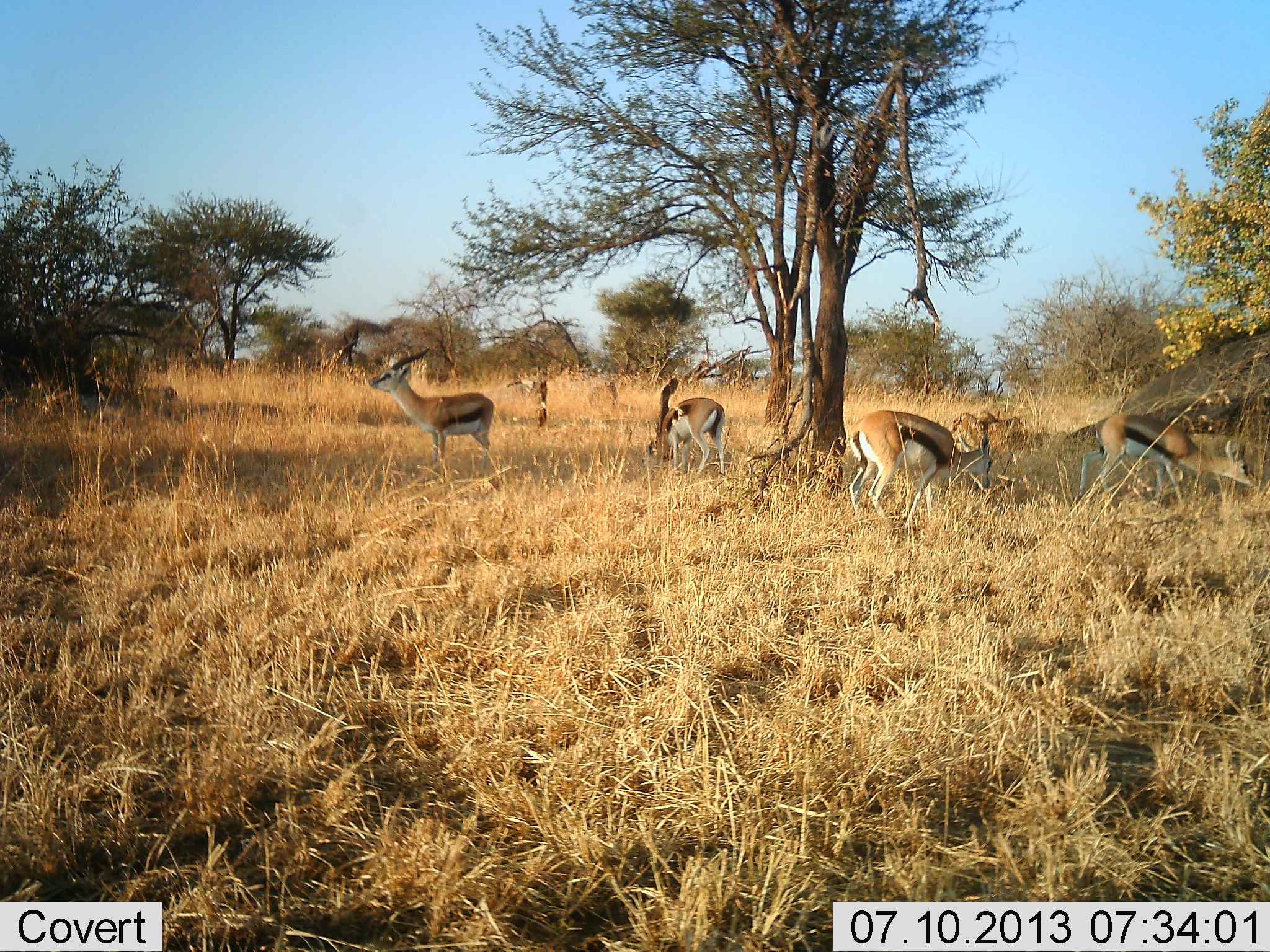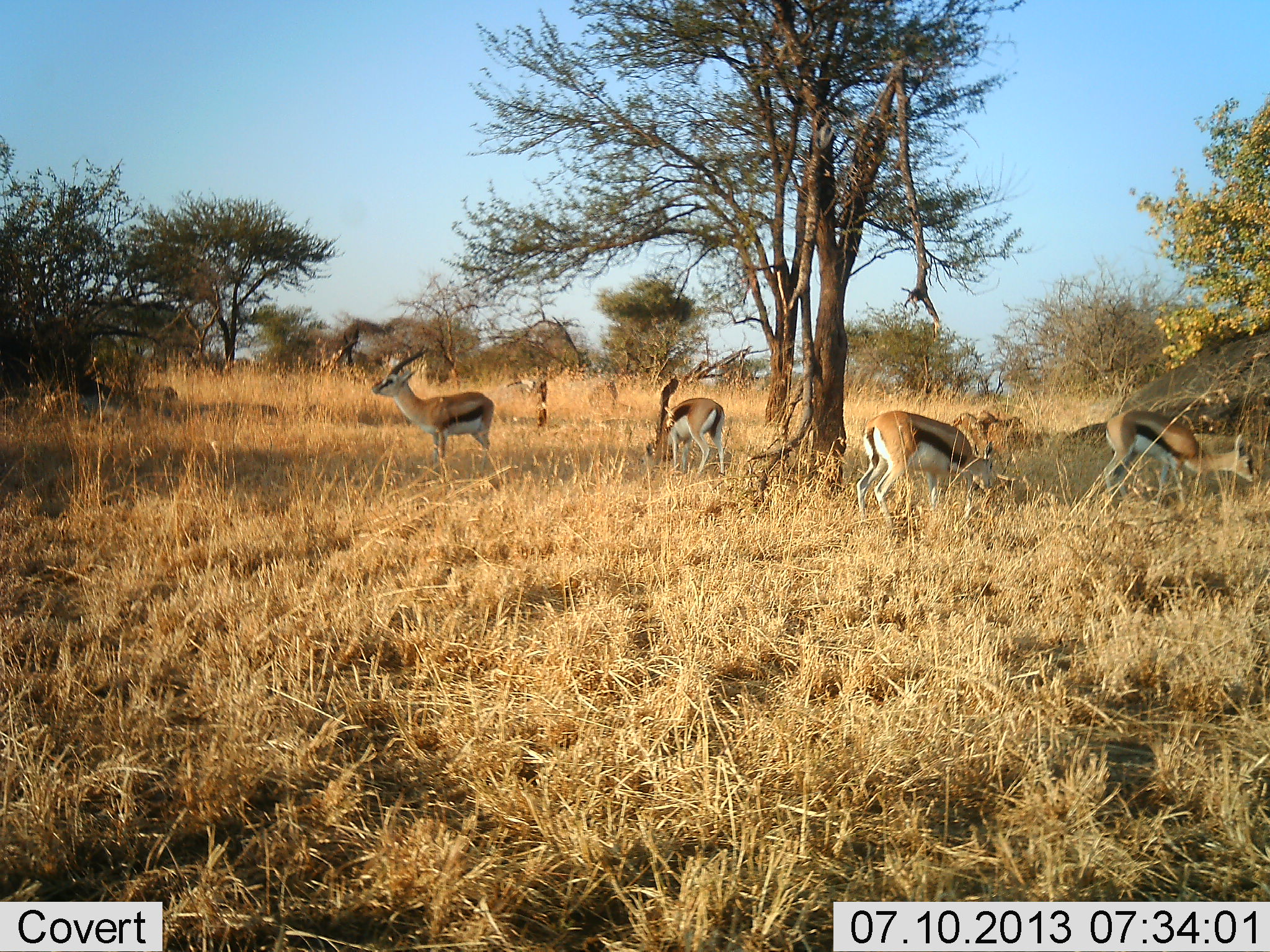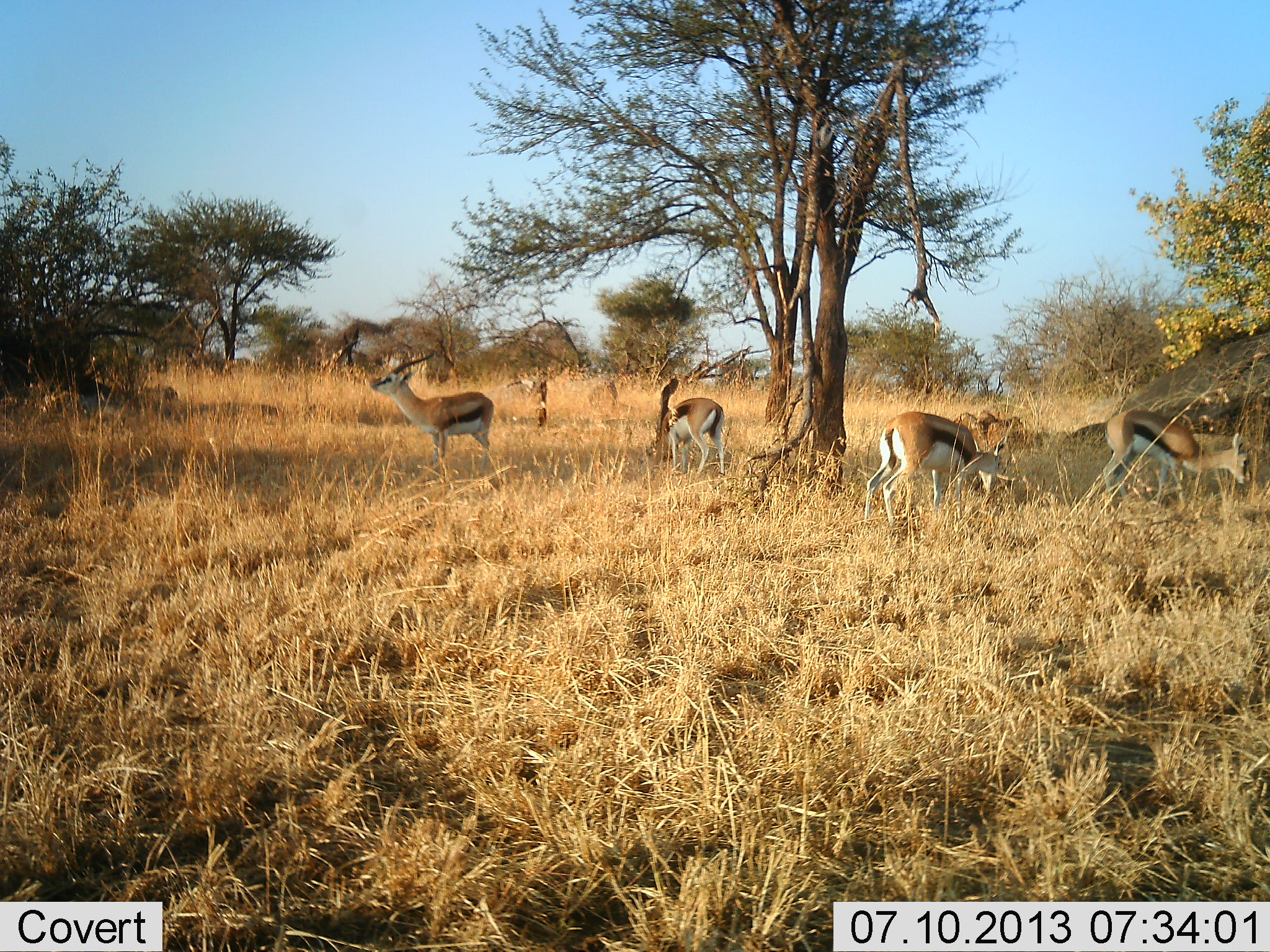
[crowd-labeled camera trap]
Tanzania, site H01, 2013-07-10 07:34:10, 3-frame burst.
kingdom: Animalia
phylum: Chordata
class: Mammalia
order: Artiodactyla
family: Bovidae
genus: Eudorcas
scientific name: Eudorcas thomsonii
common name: thomson's gazelle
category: gazellethomsons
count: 4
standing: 100%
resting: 0%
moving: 0%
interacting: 0%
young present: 10%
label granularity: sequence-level